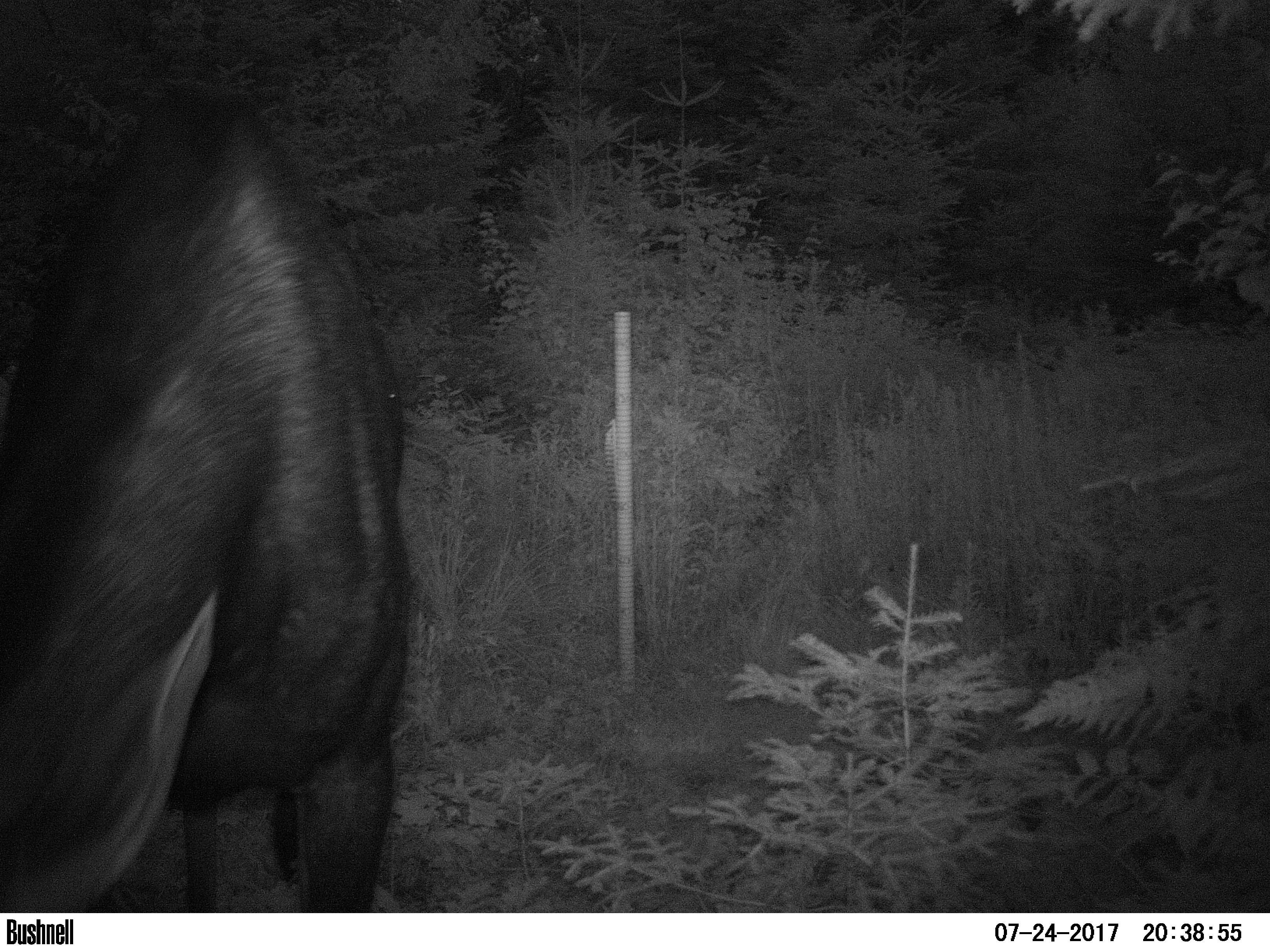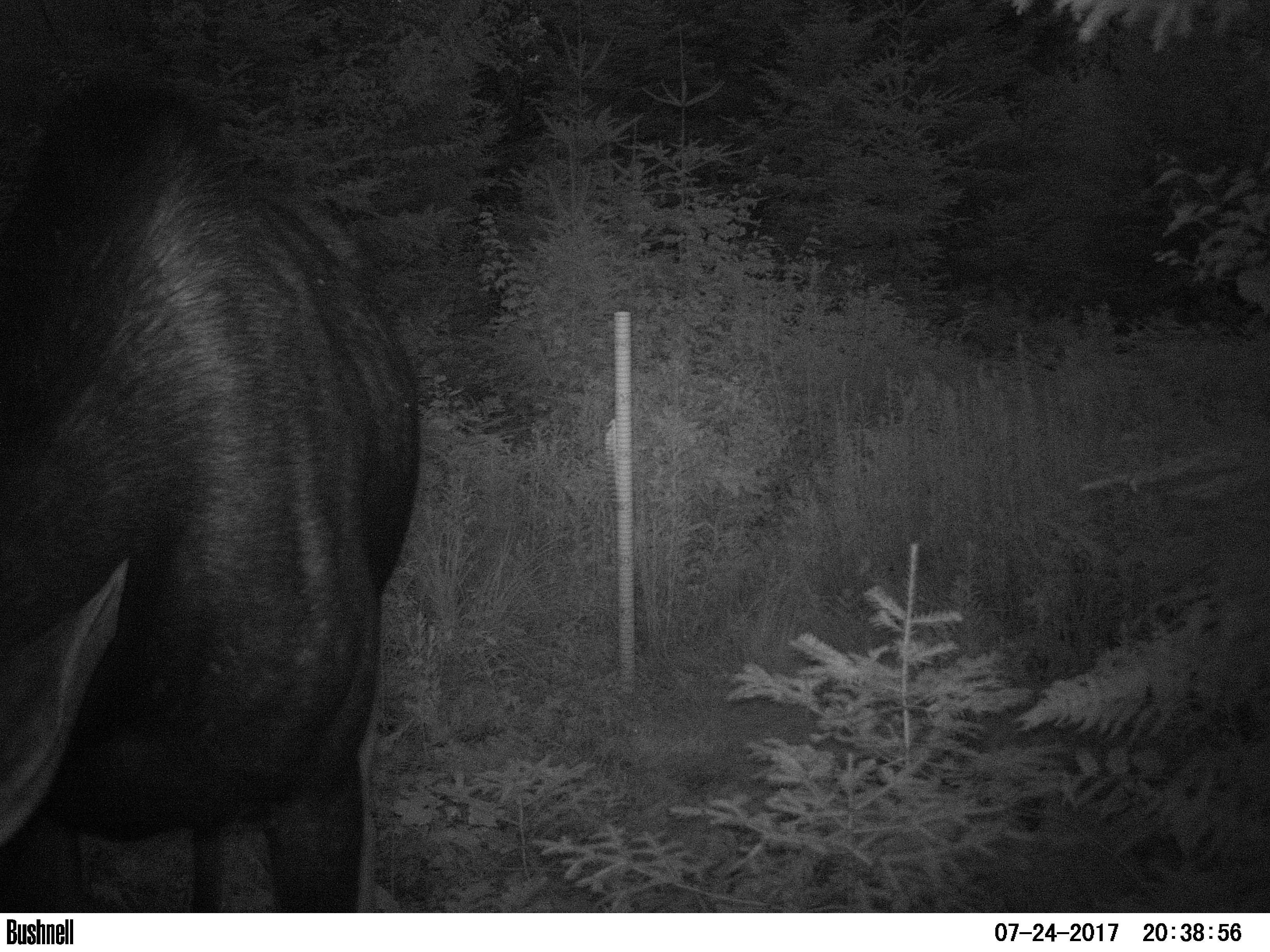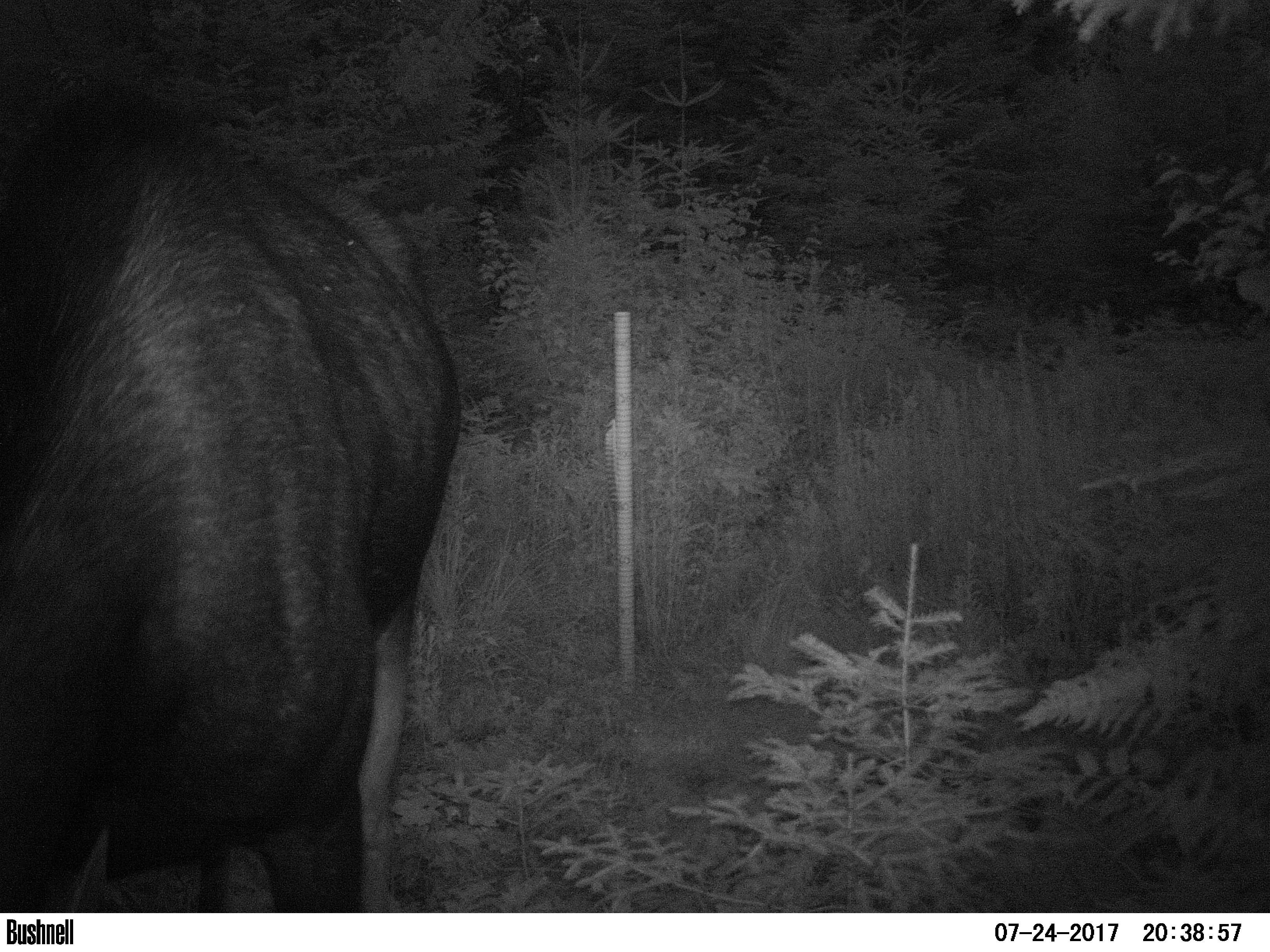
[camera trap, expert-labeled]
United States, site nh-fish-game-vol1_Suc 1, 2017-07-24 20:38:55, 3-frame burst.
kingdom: Animalia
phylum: Chordata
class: Mammalia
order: Artiodactyla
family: Cervidae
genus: Alces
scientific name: Alces alces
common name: moose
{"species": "moose (Alces alces)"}